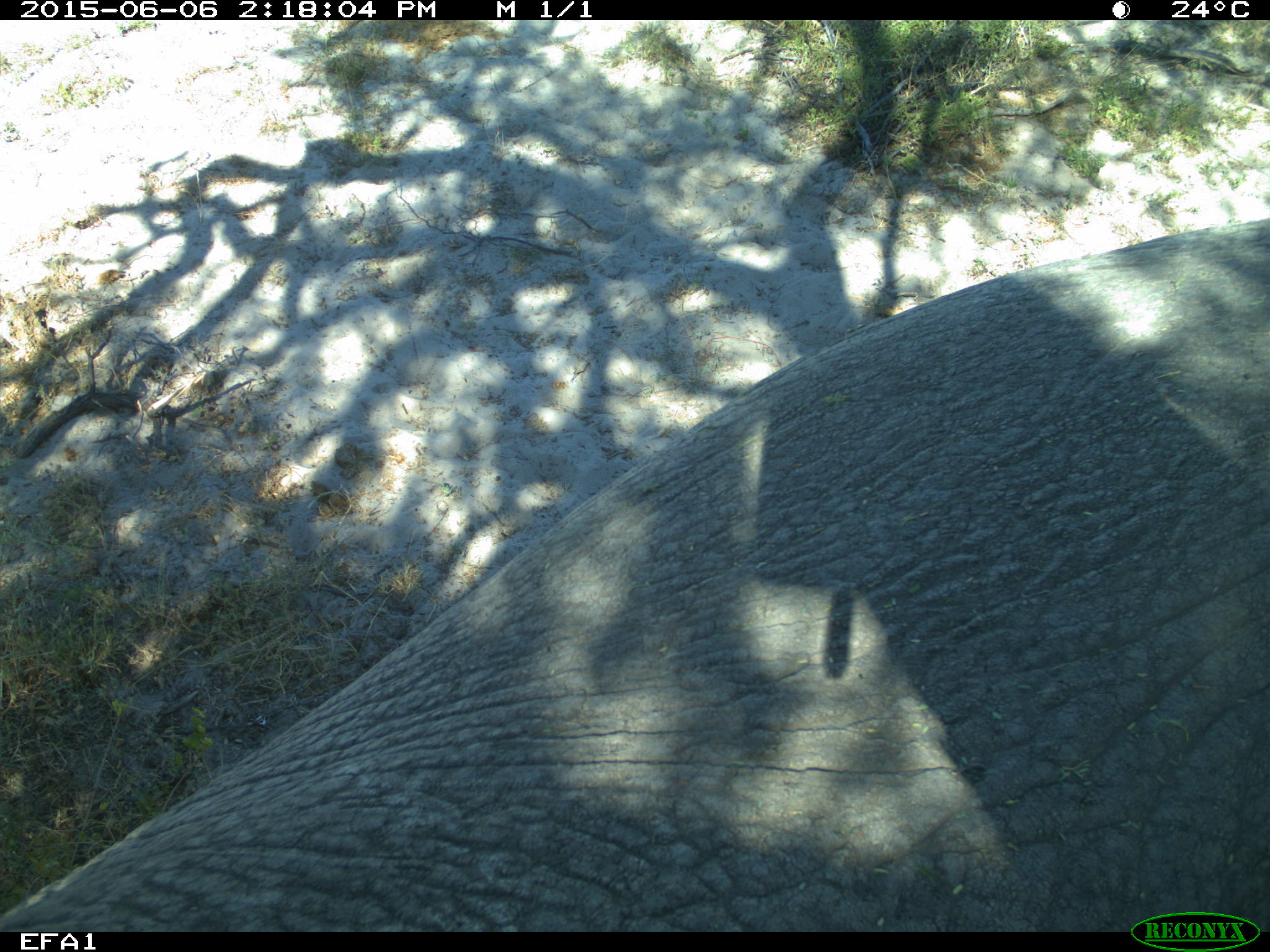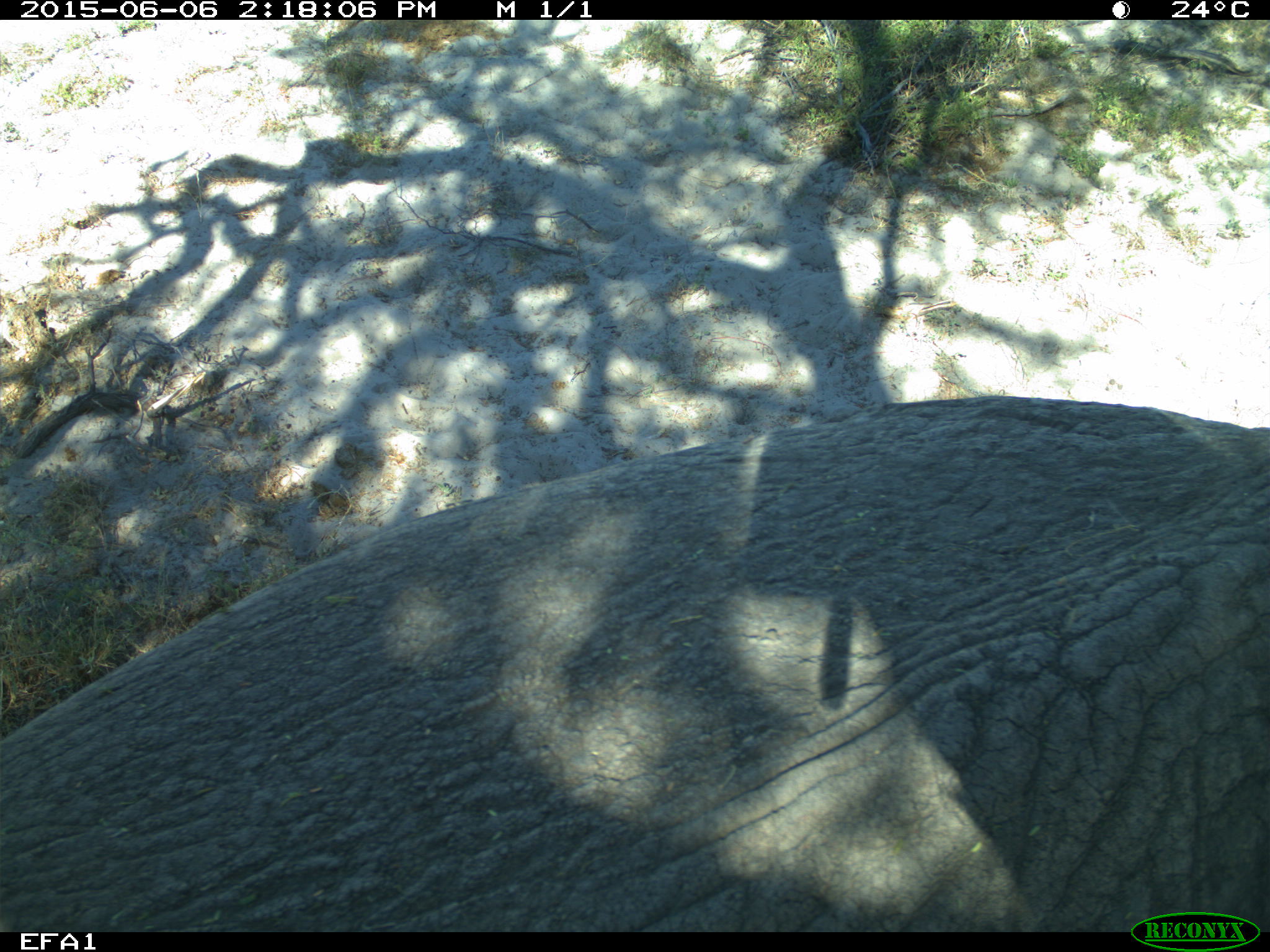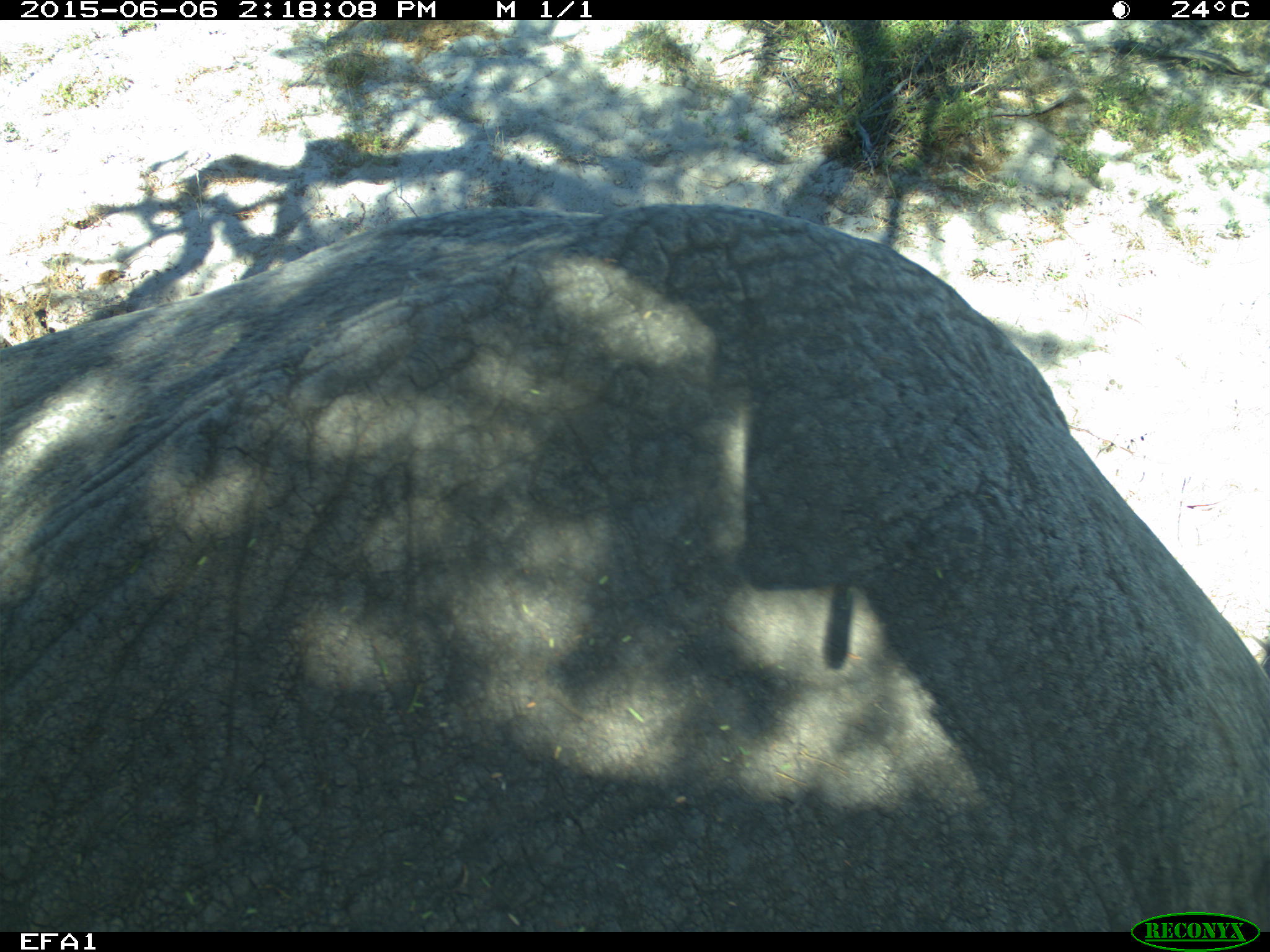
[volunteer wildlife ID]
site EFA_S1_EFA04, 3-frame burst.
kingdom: Animalia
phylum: Chordata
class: Mammalia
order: Proboscidea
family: Elephantidae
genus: Loxodonta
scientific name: Loxodonta africana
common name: african bush elephant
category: elephant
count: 1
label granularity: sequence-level